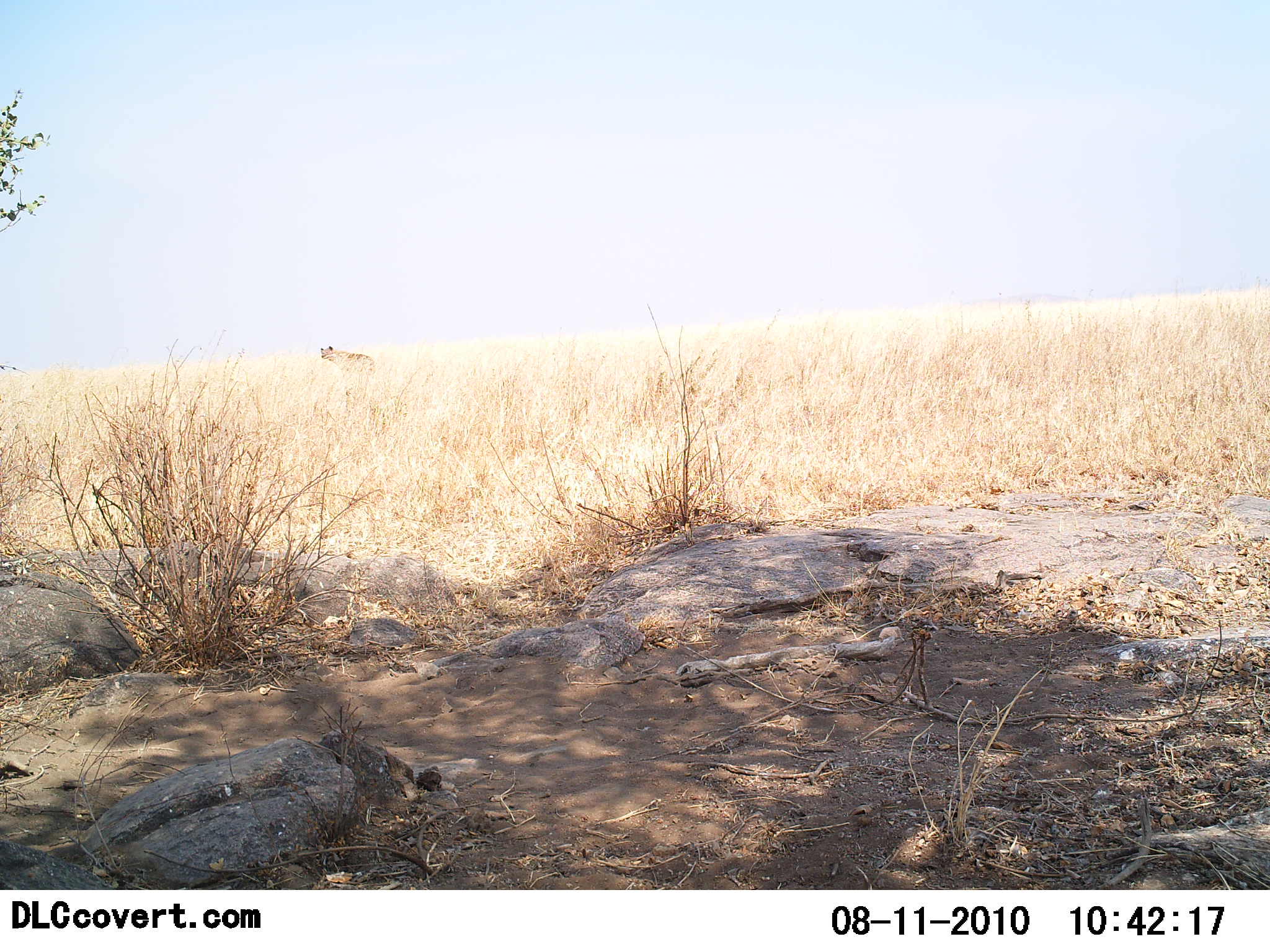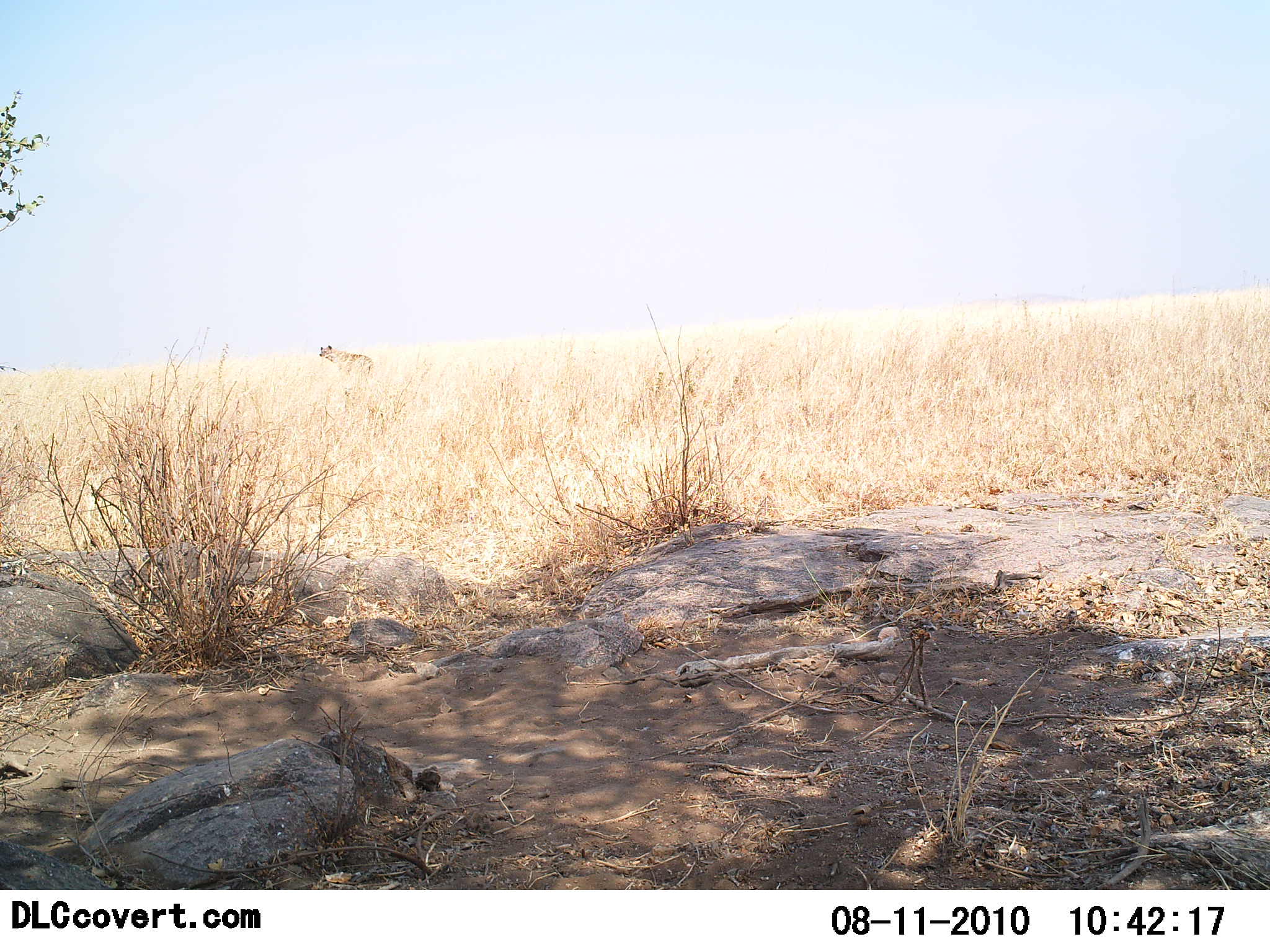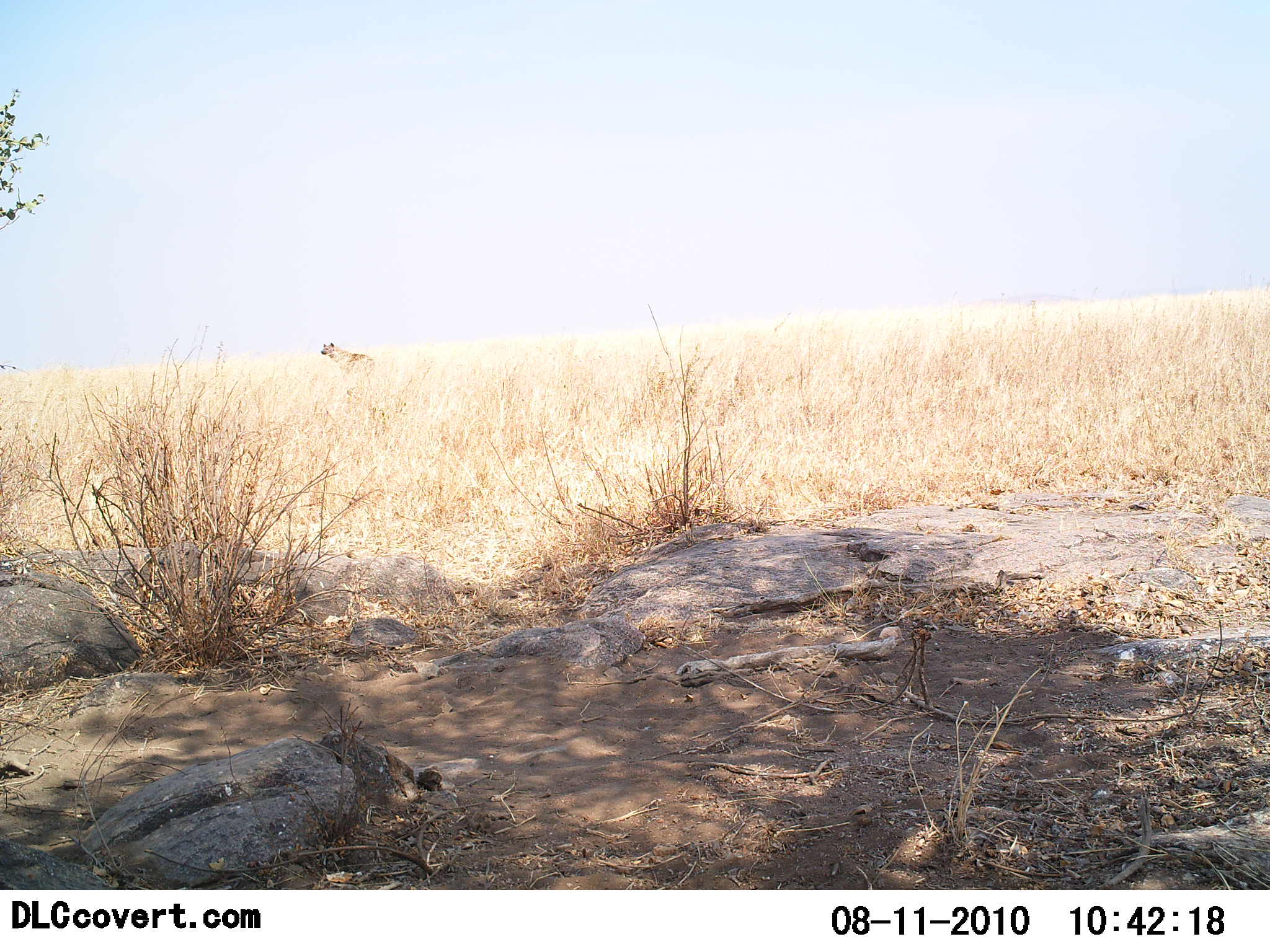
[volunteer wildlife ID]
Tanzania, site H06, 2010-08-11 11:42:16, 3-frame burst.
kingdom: Animalia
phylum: Chordata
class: Mammalia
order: Carnivora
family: Hyaenidae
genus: Crocuta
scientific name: Crocuta crocuta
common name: spotted hyena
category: hyenaspotted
Hyenaspotted (spotted hyena) (Crocuta crocuta), count 1. Behavior (volunteer vote fractions): standing 100%, resting 0%, moving 0%, interacting 0%. Young present (vote fraction): 0%. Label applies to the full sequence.